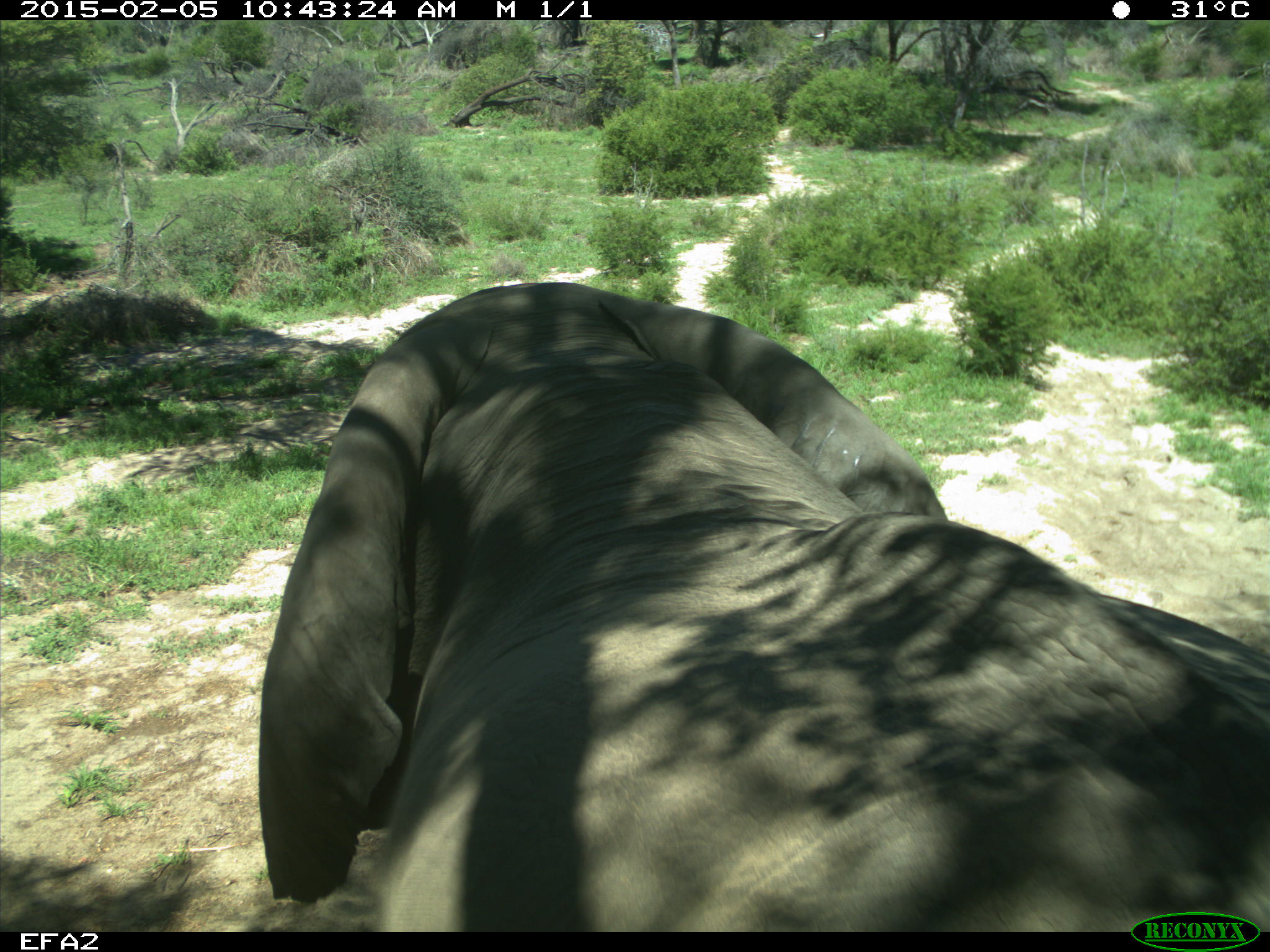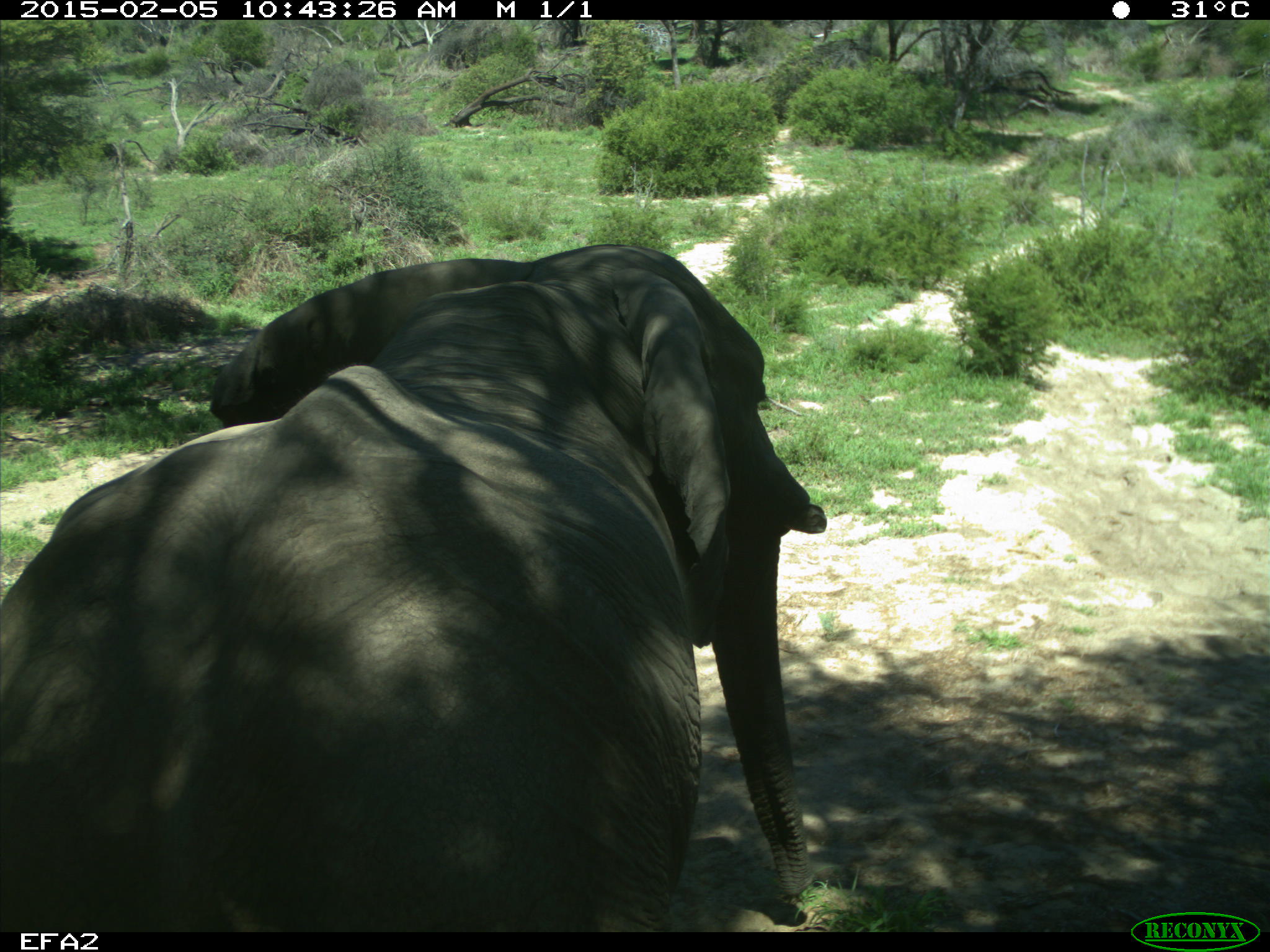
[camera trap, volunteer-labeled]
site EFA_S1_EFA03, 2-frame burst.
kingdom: Animalia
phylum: Chordata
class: Mammalia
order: Proboscidea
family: Elephantidae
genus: Loxodonta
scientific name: Loxodonta africana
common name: african bush elephant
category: elephant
Elephant (african bush elephant) (Loxodonta africana), count 1. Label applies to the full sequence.